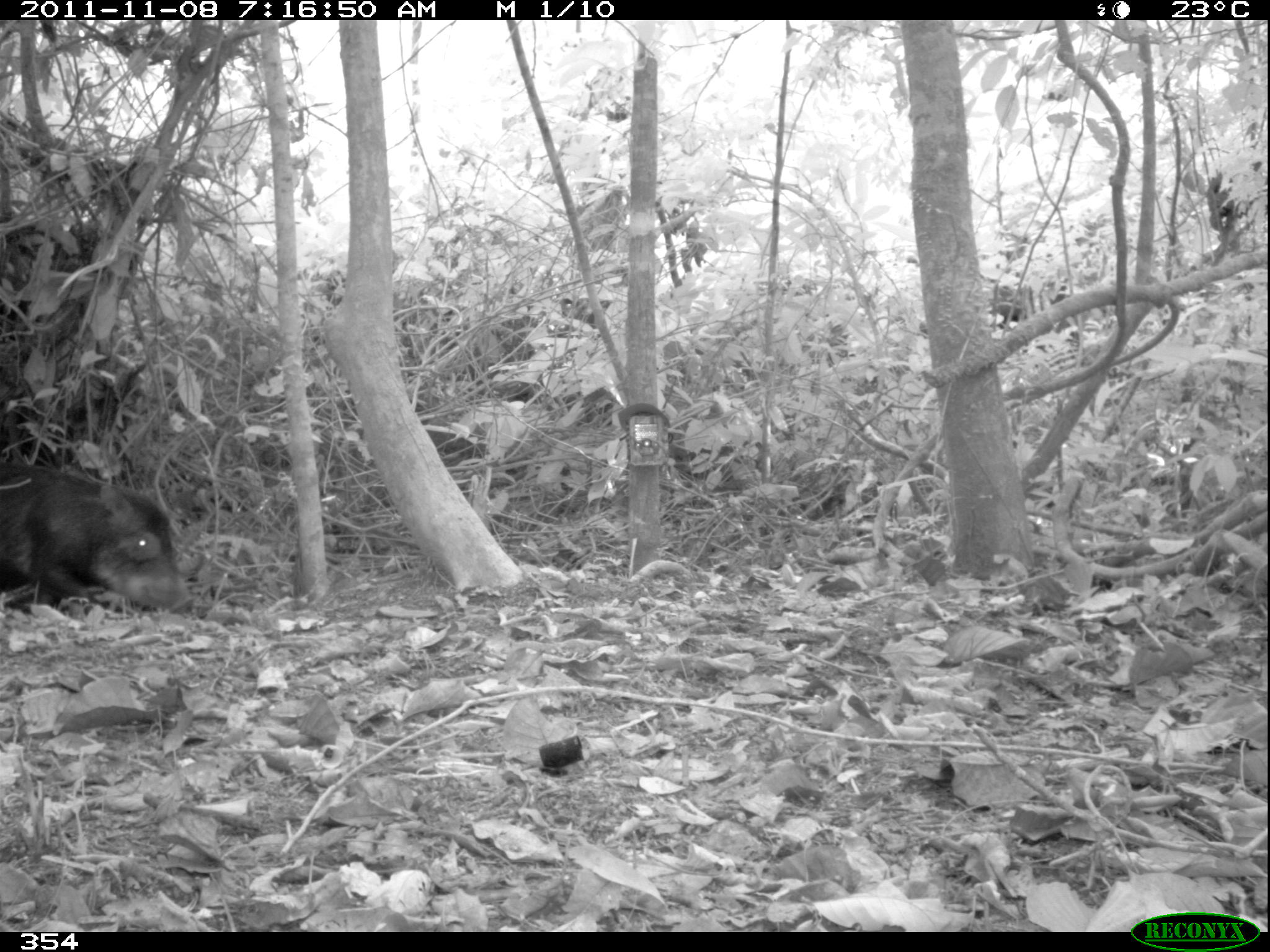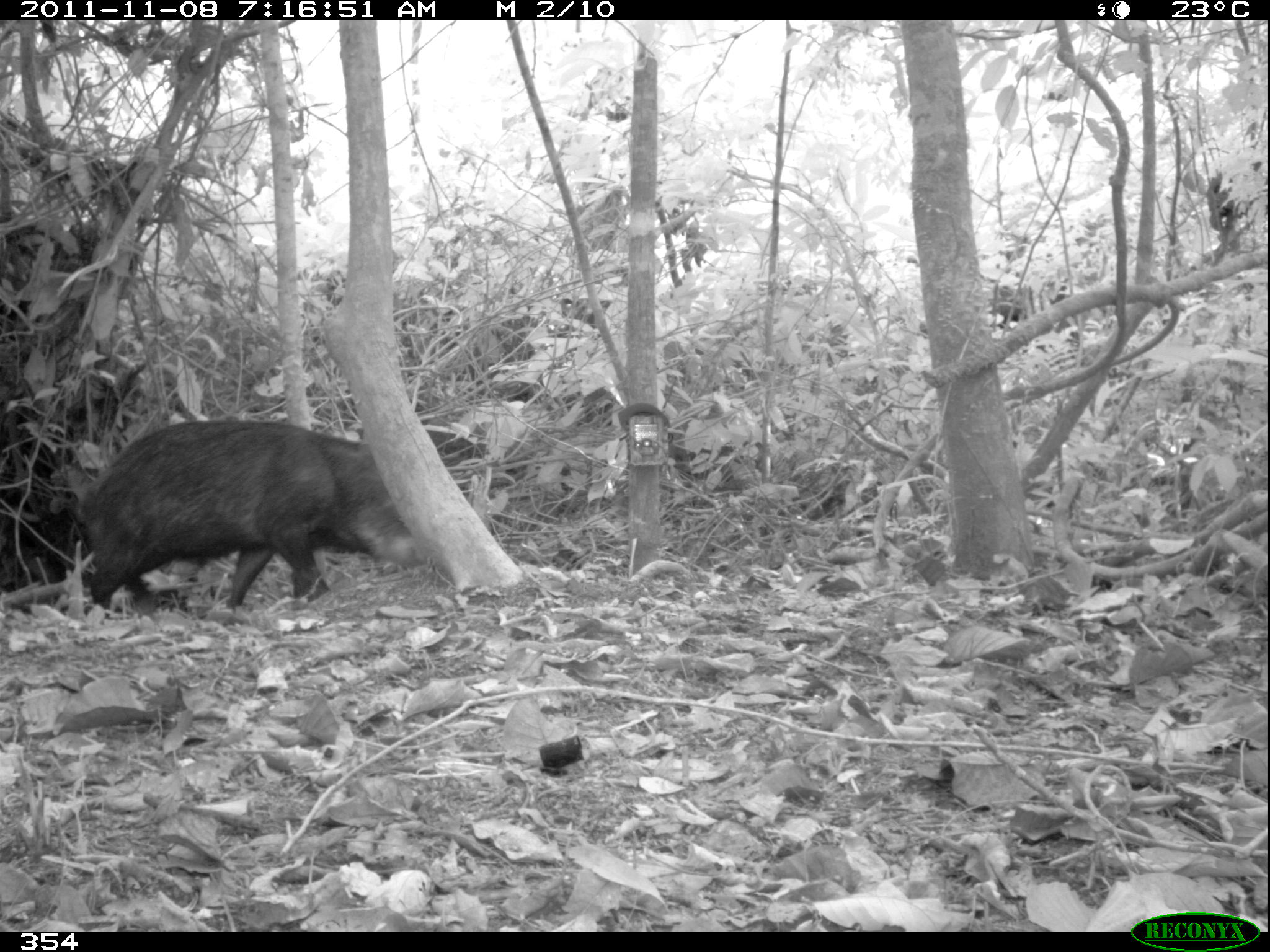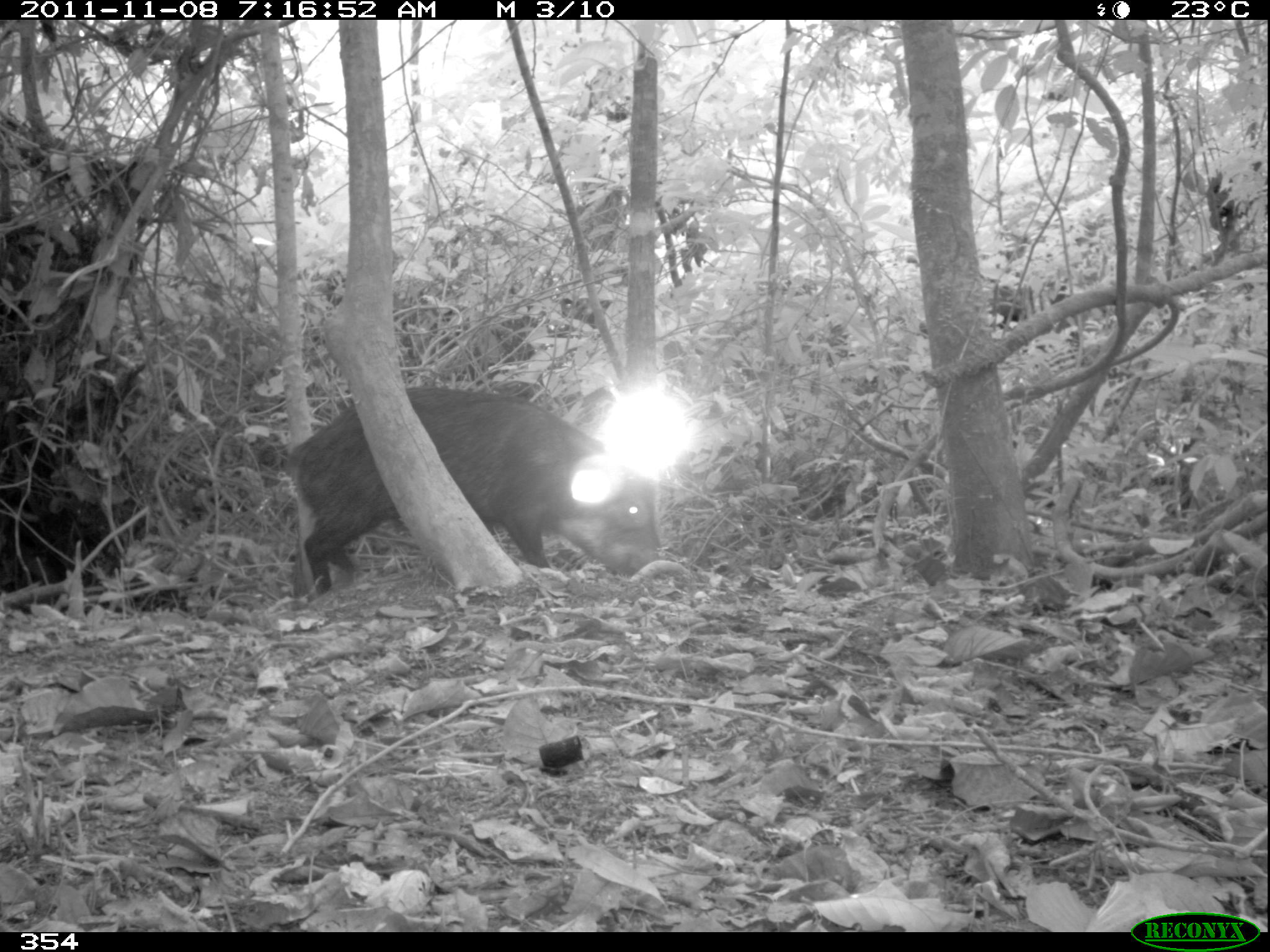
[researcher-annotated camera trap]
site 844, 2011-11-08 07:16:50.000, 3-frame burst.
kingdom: Animalia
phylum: Chordata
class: Mammalia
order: Artiodactyla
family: Tayassuidae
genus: Tayassu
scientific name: Tayassu pecari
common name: white-lipped peccary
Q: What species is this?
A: Tayassu pecari (white-lipped peccary).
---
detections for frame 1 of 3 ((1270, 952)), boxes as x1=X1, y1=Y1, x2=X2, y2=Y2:
tayassu pecari: x1=0, y1=461, x2=192, y2=611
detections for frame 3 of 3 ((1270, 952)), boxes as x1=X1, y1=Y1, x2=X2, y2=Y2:
tayassu pecari: x1=281, y1=386, x2=662, y2=593